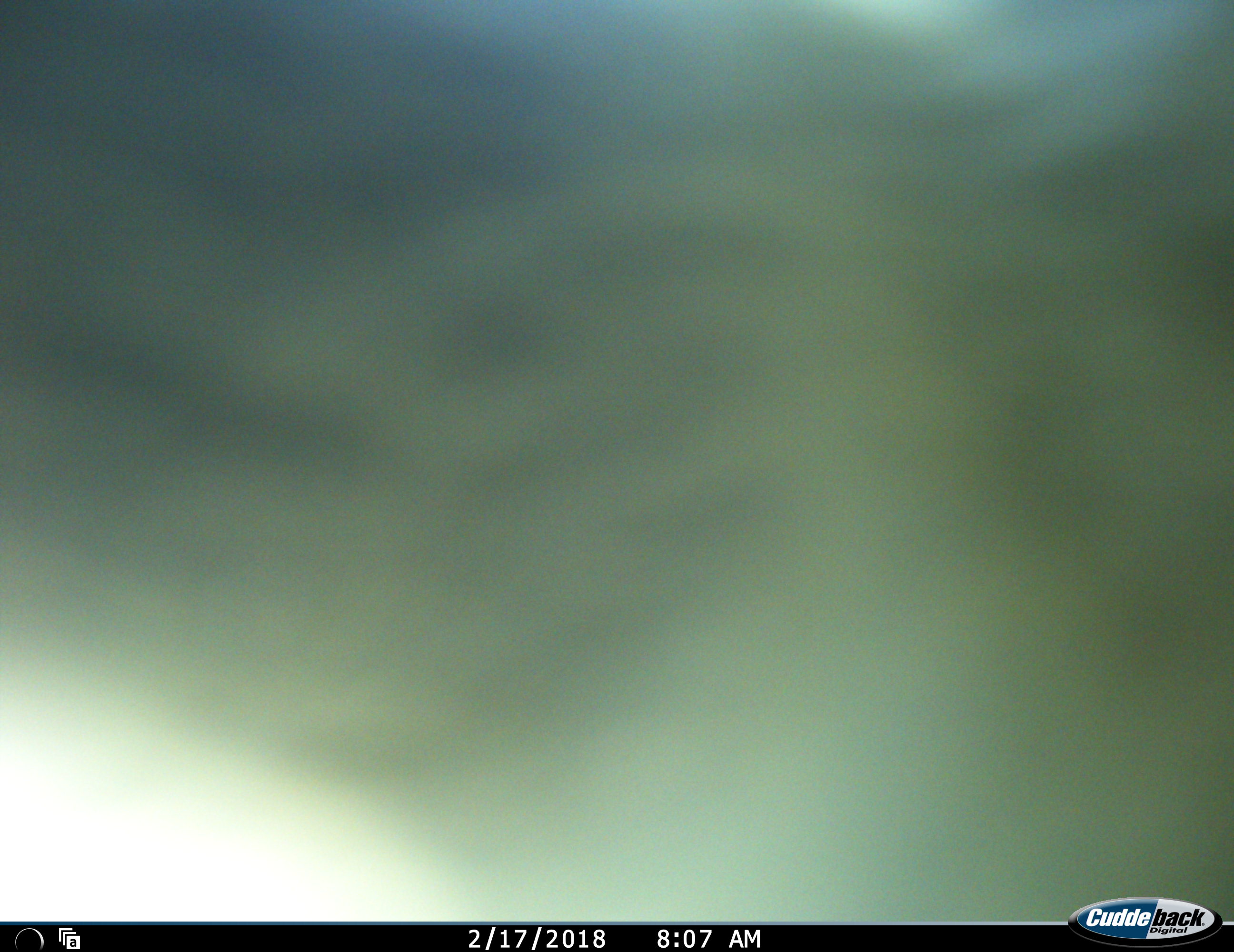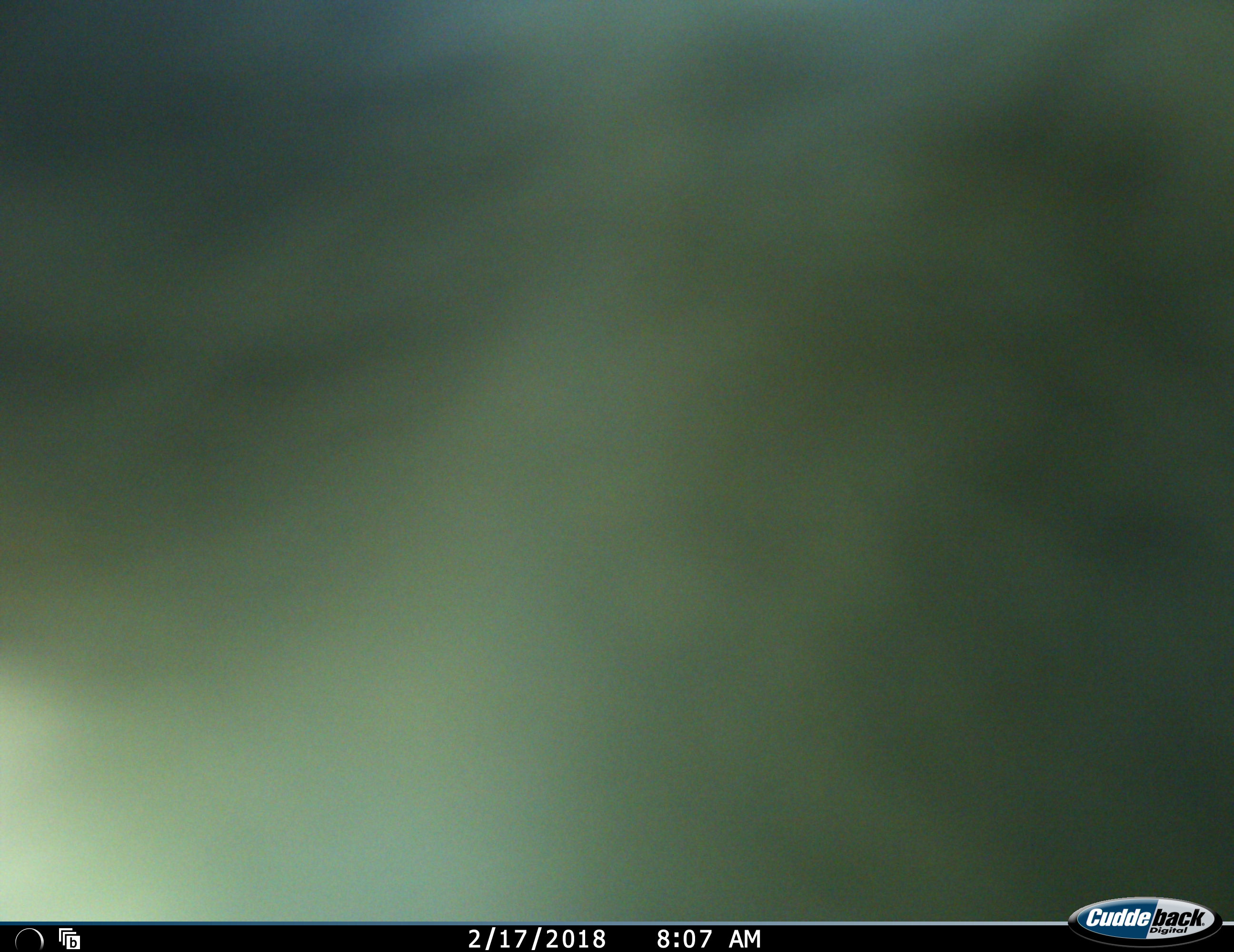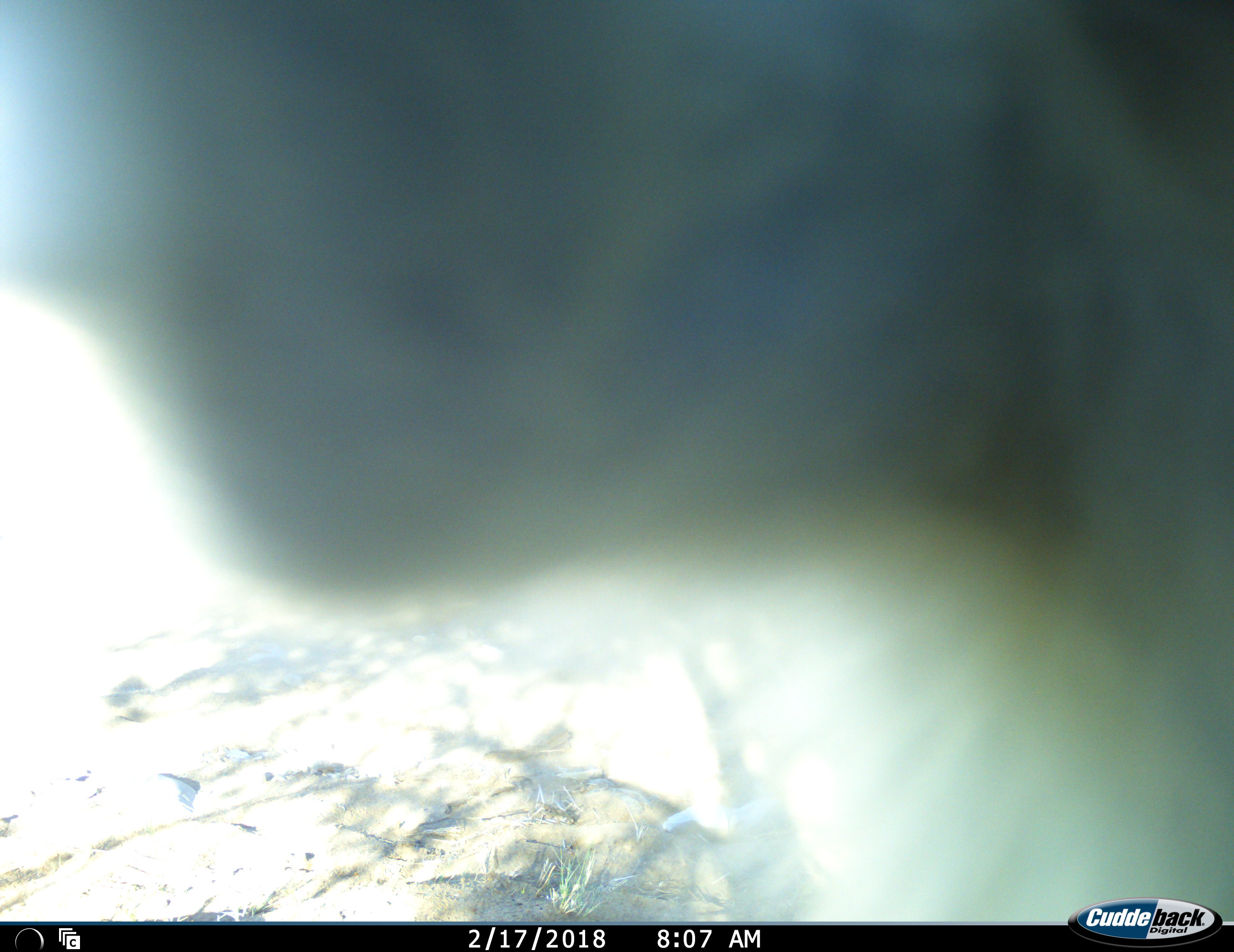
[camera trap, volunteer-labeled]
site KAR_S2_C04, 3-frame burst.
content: unidentified animal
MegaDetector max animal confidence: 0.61